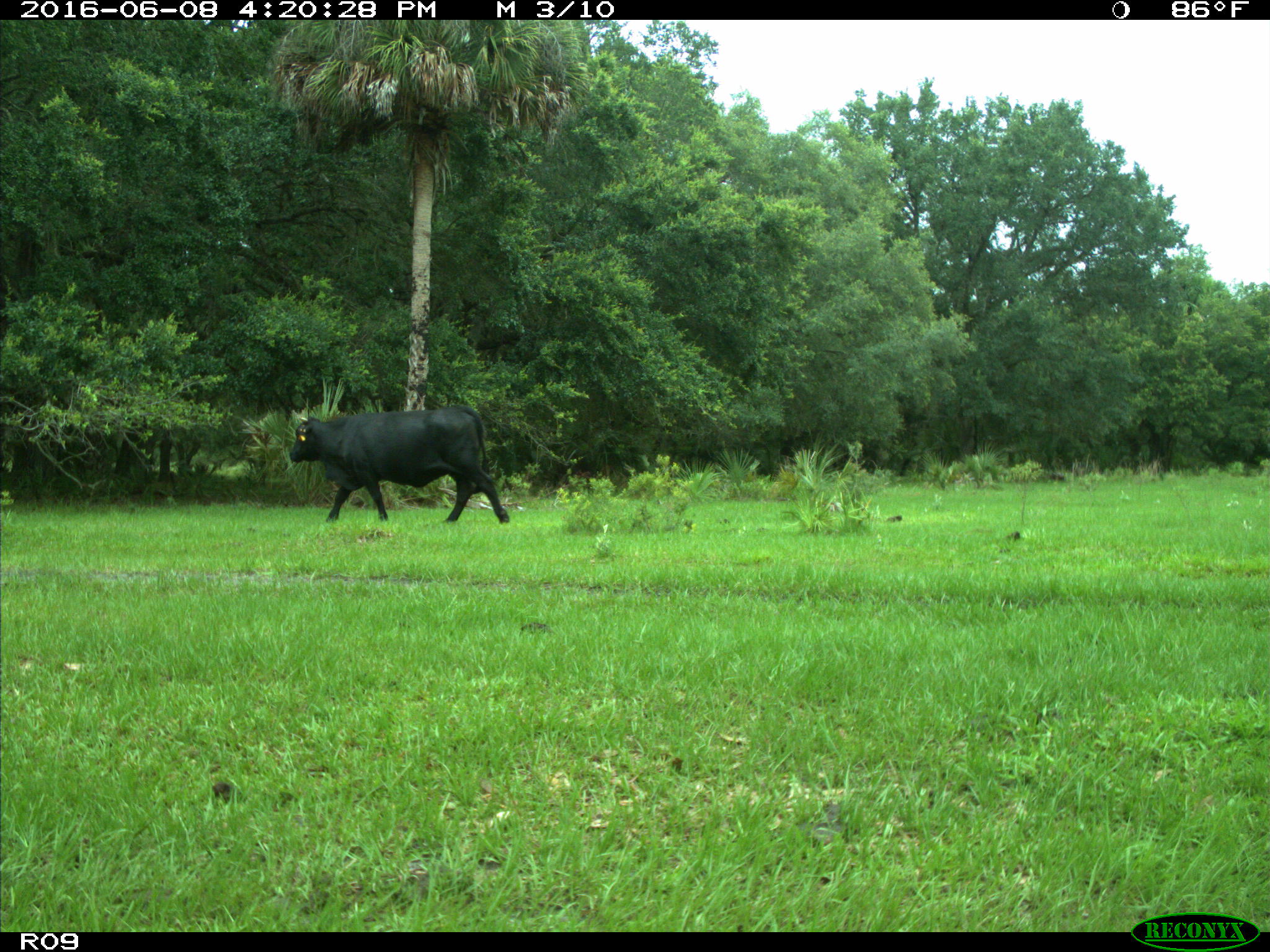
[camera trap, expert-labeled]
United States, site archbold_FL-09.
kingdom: Animalia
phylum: Chordata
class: Mammalia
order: Artiodactyla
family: Bovidae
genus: Bos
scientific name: Bos taurus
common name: domestic cow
Bos taurus (domestic cow).